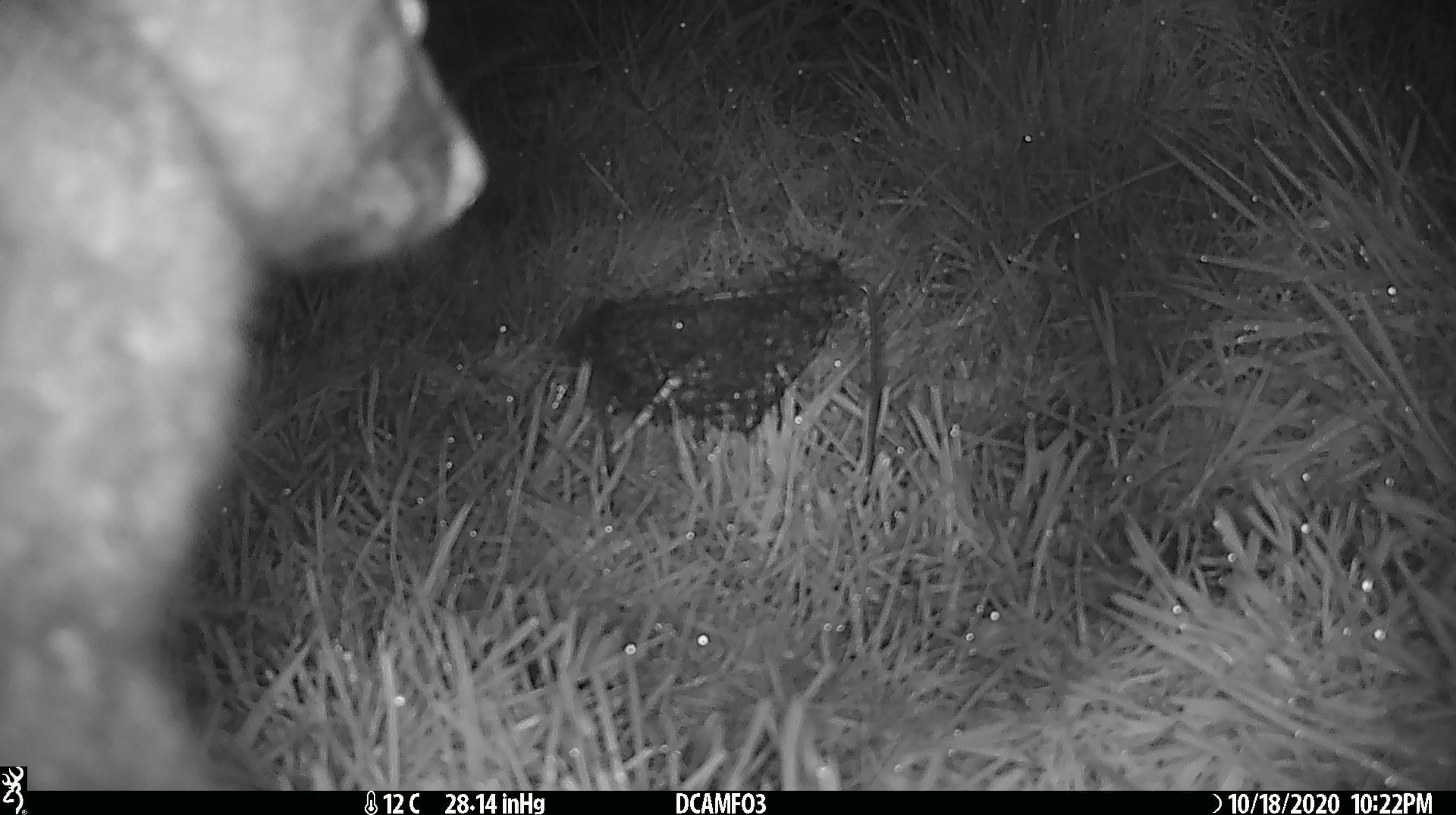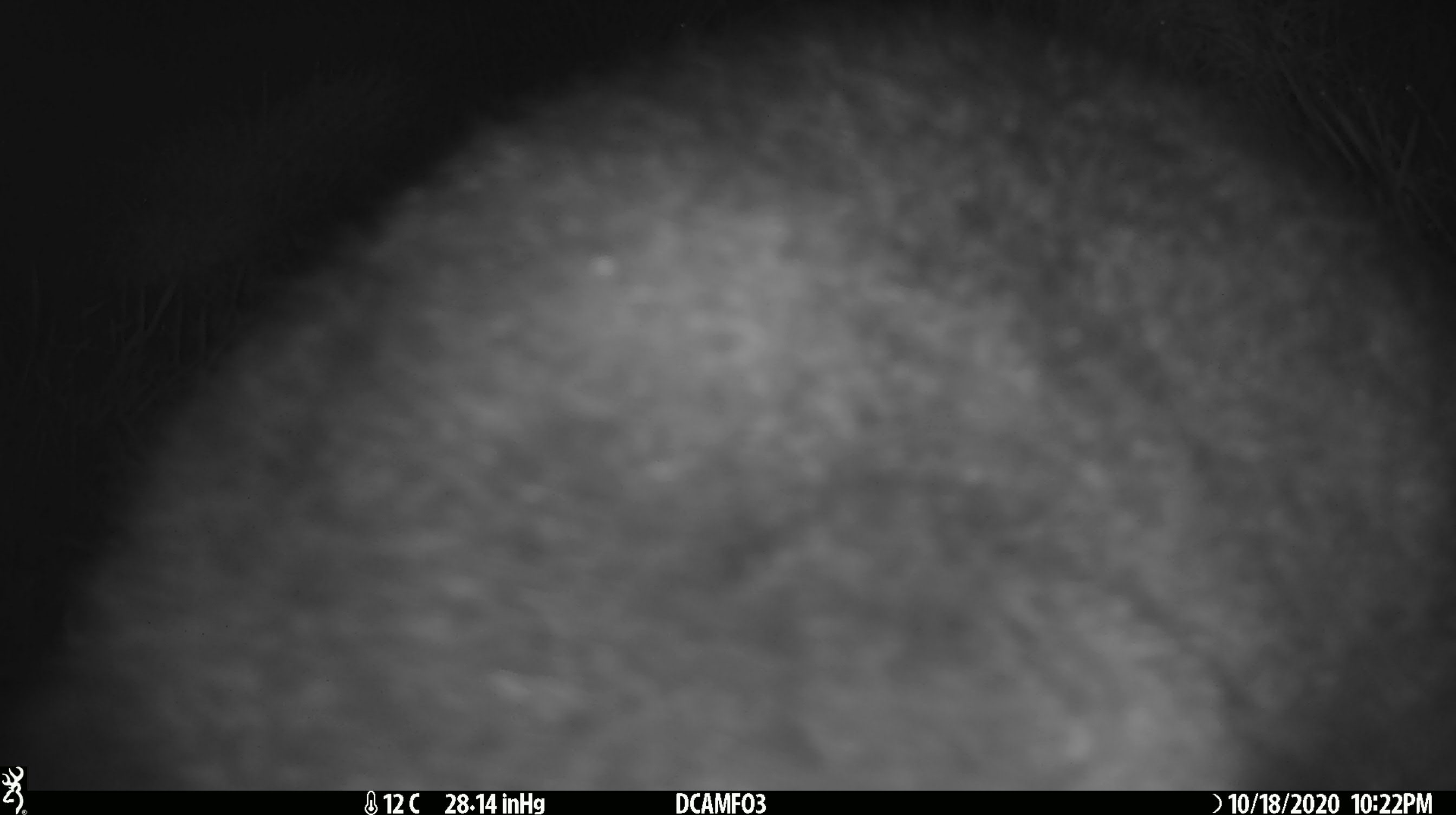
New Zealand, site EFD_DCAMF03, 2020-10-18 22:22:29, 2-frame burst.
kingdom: Animalia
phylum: Chordata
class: Mammalia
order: Diprotodontia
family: Phalangeridae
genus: Trichosurus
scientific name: Trichosurus vulpecula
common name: common brushtail possum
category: possum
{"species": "possum (common brushtail possum) (Trichosurus vulpecula)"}